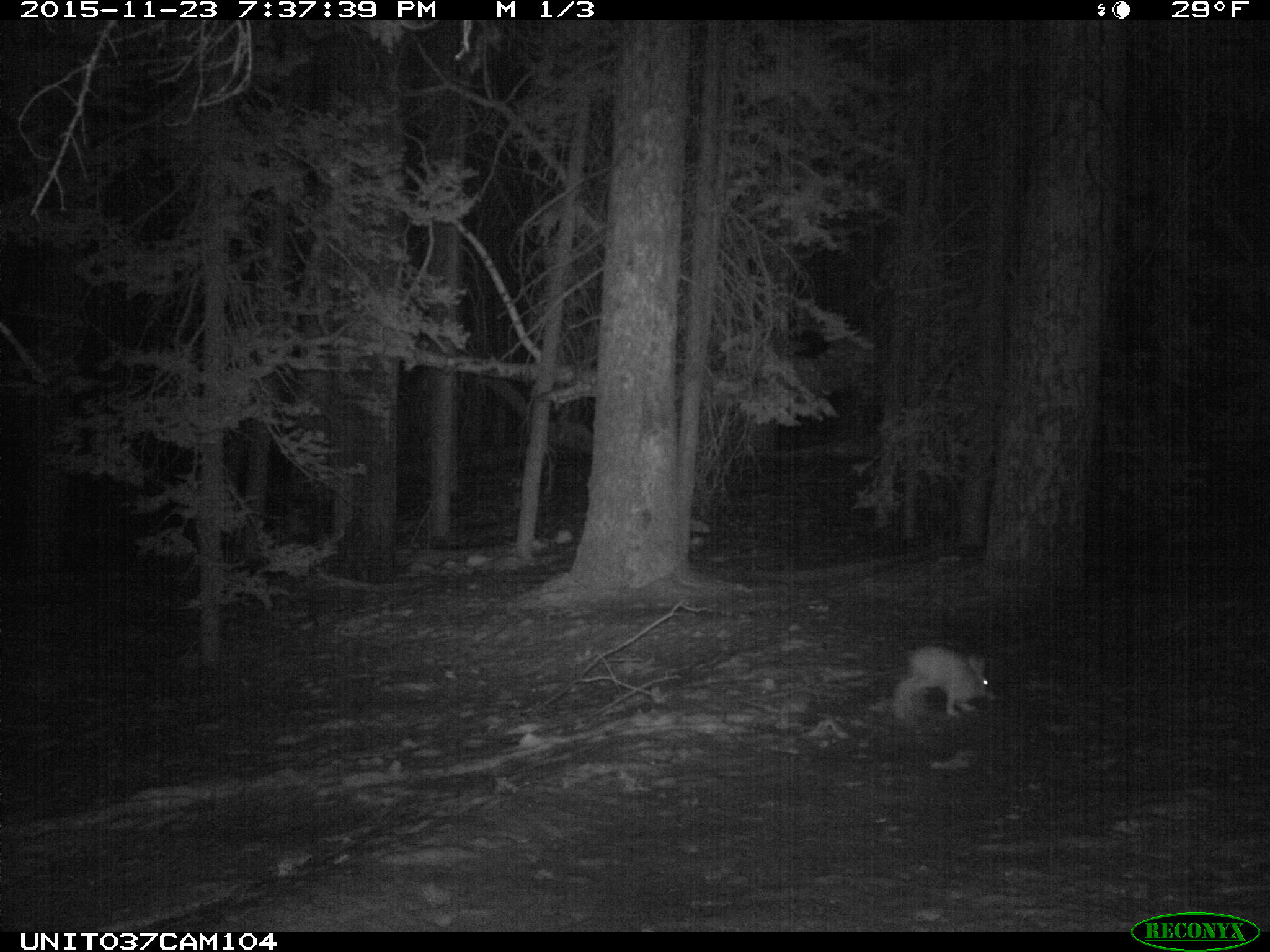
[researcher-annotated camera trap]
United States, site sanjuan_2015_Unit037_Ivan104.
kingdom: Animalia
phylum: Chordata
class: Mammalia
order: Lagomorpha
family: Leporidae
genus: Lepus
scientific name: Lepus americanus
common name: snowshoe hare